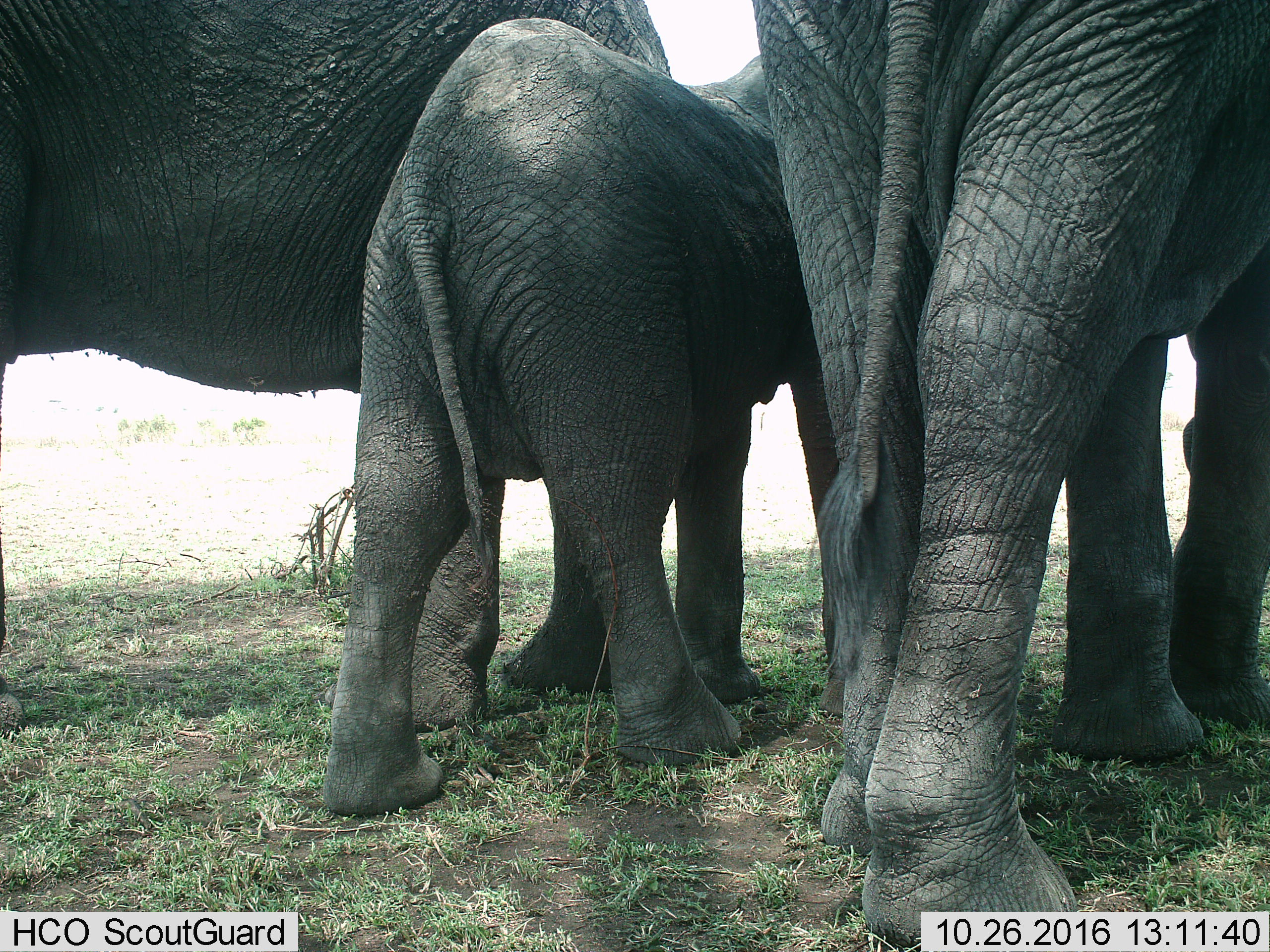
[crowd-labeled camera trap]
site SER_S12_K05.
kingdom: Animalia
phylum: Chordata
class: Mammalia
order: Proboscidea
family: Elephantidae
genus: Loxodonta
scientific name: Loxodonta africana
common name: african bush elephant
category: elephant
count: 3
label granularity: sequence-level